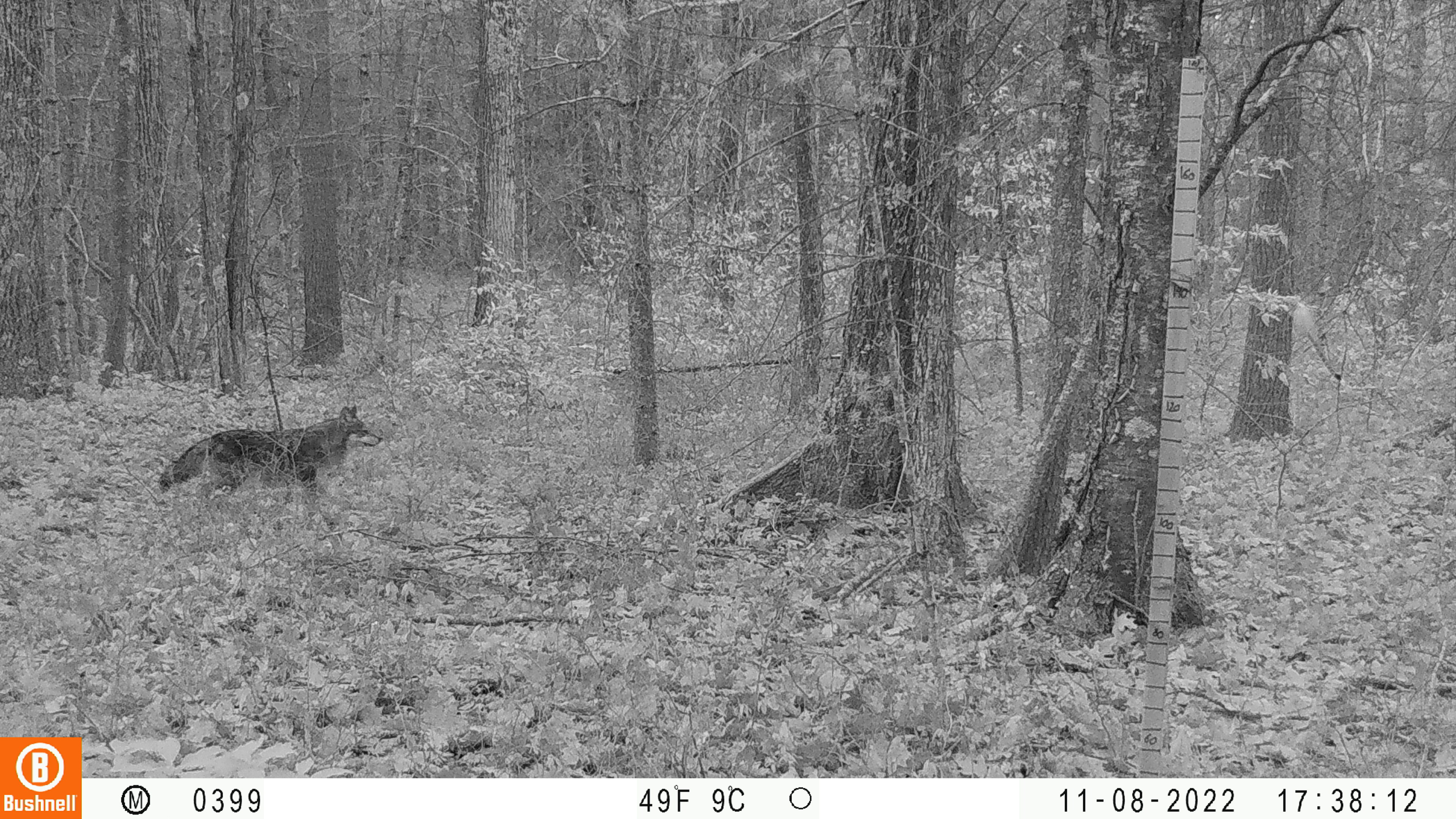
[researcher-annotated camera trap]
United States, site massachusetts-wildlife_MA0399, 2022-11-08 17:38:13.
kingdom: Animalia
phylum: Chordata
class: Mammalia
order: Carnivora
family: Canidae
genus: Canis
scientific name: Canis latrans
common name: coyote